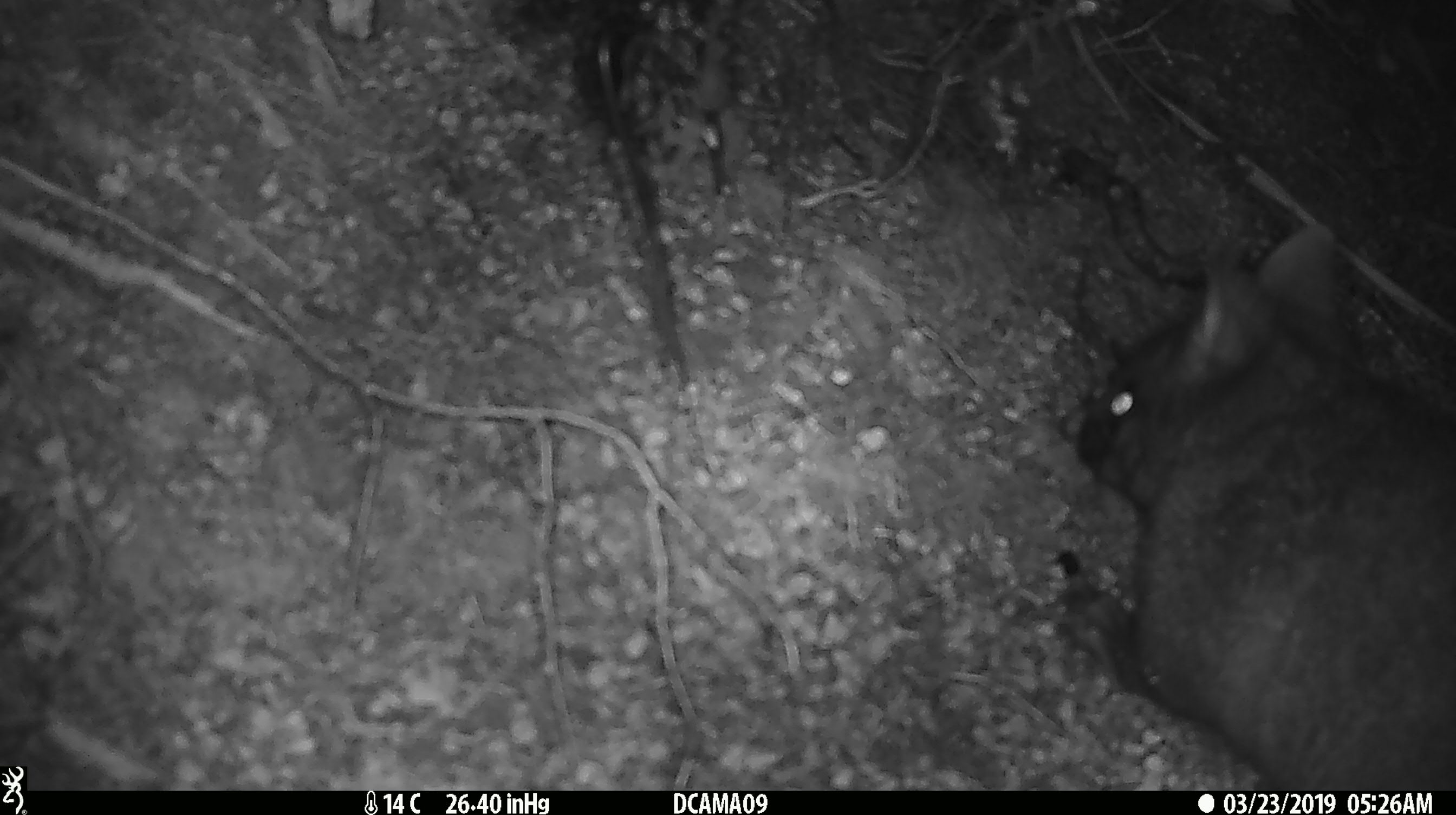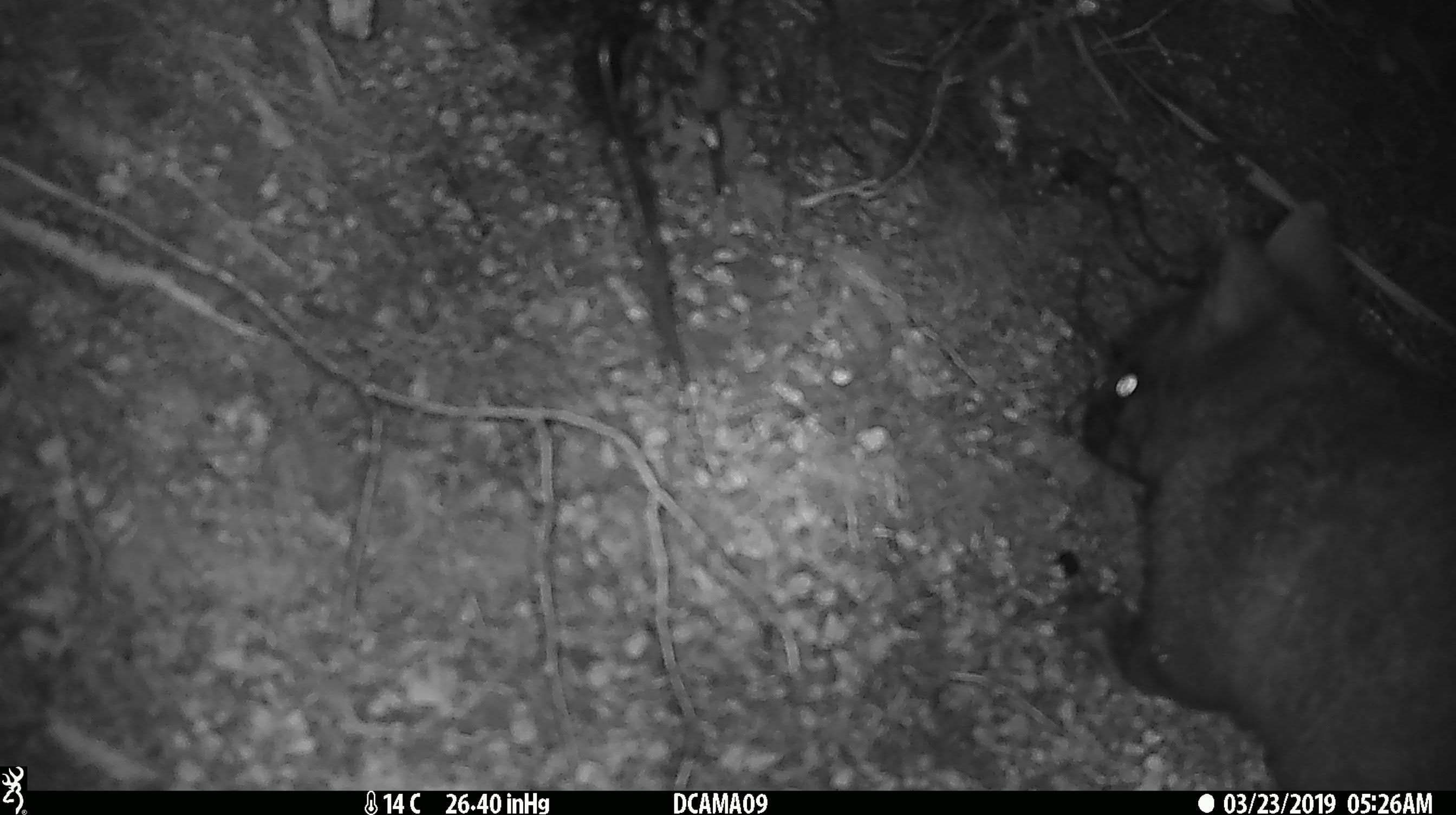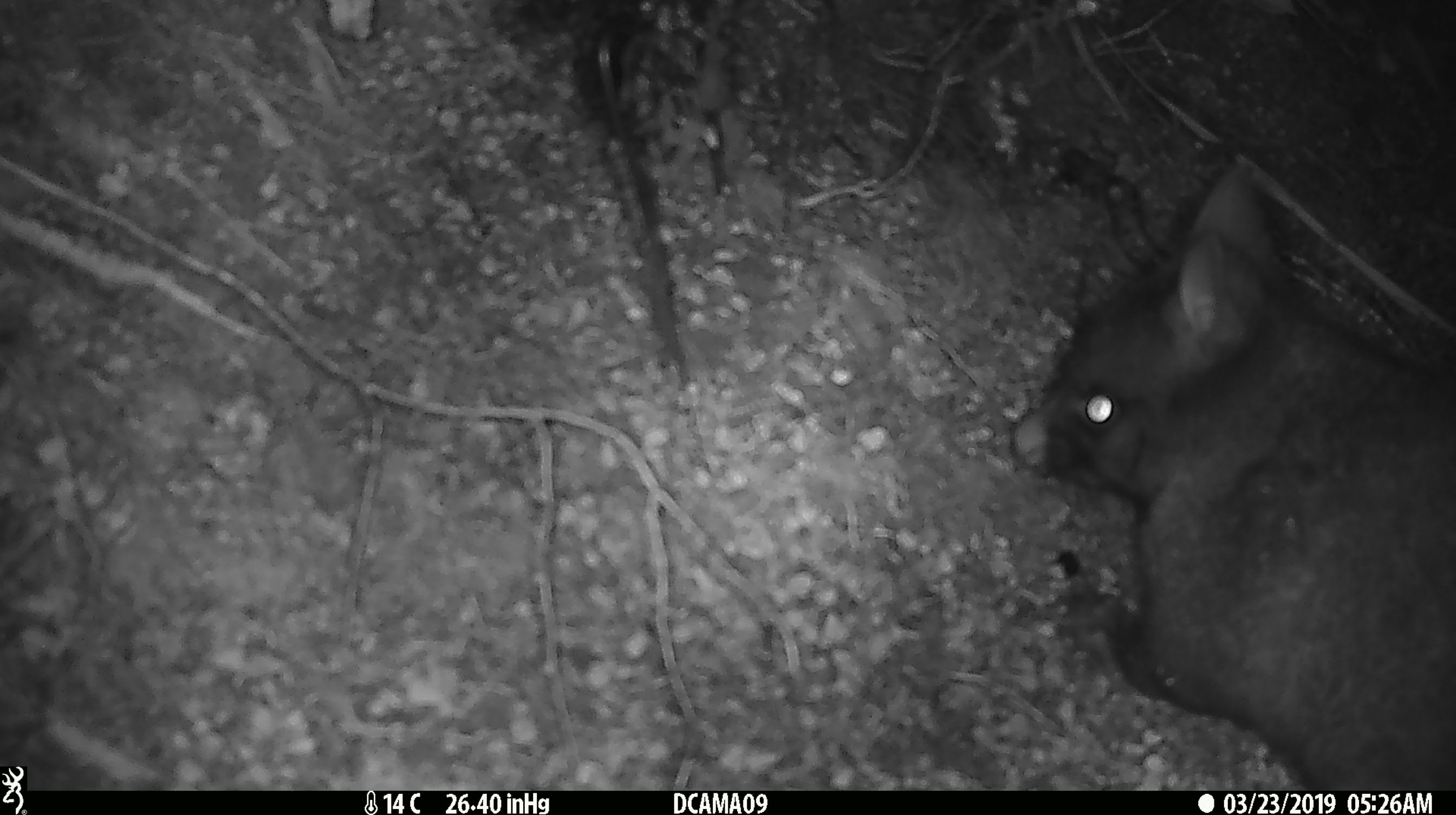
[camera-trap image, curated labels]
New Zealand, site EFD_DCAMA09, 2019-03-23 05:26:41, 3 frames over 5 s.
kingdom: Animalia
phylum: Chordata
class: Mammalia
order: Diprotodontia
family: Phalangeridae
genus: Trichosurus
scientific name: Trichosurus vulpecula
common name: common brushtail possum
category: possum